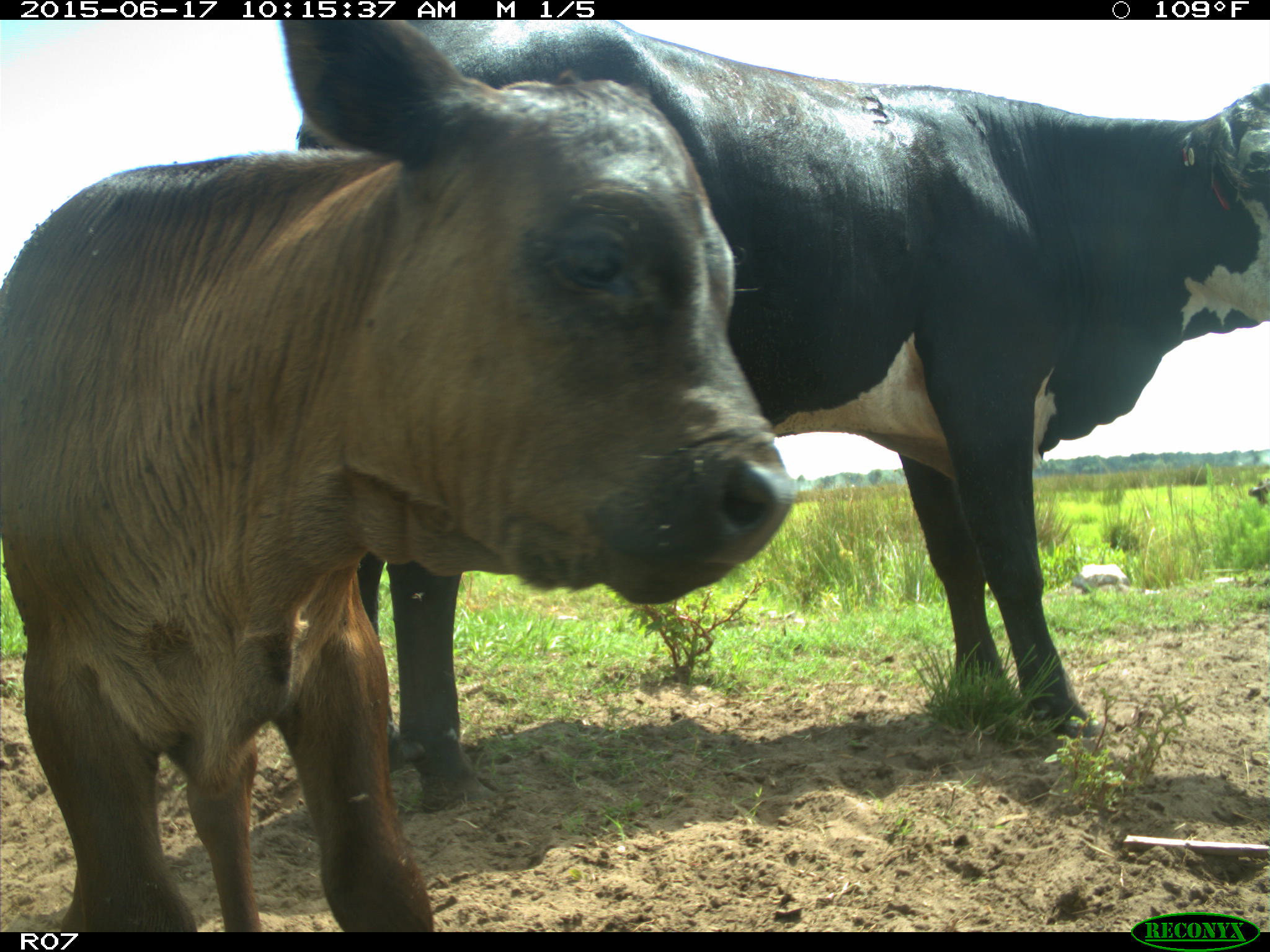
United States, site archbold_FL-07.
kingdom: Animalia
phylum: Chordata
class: Mammalia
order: Artiodactyla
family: Bovidae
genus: Bos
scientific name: Bos taurus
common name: domestic cow